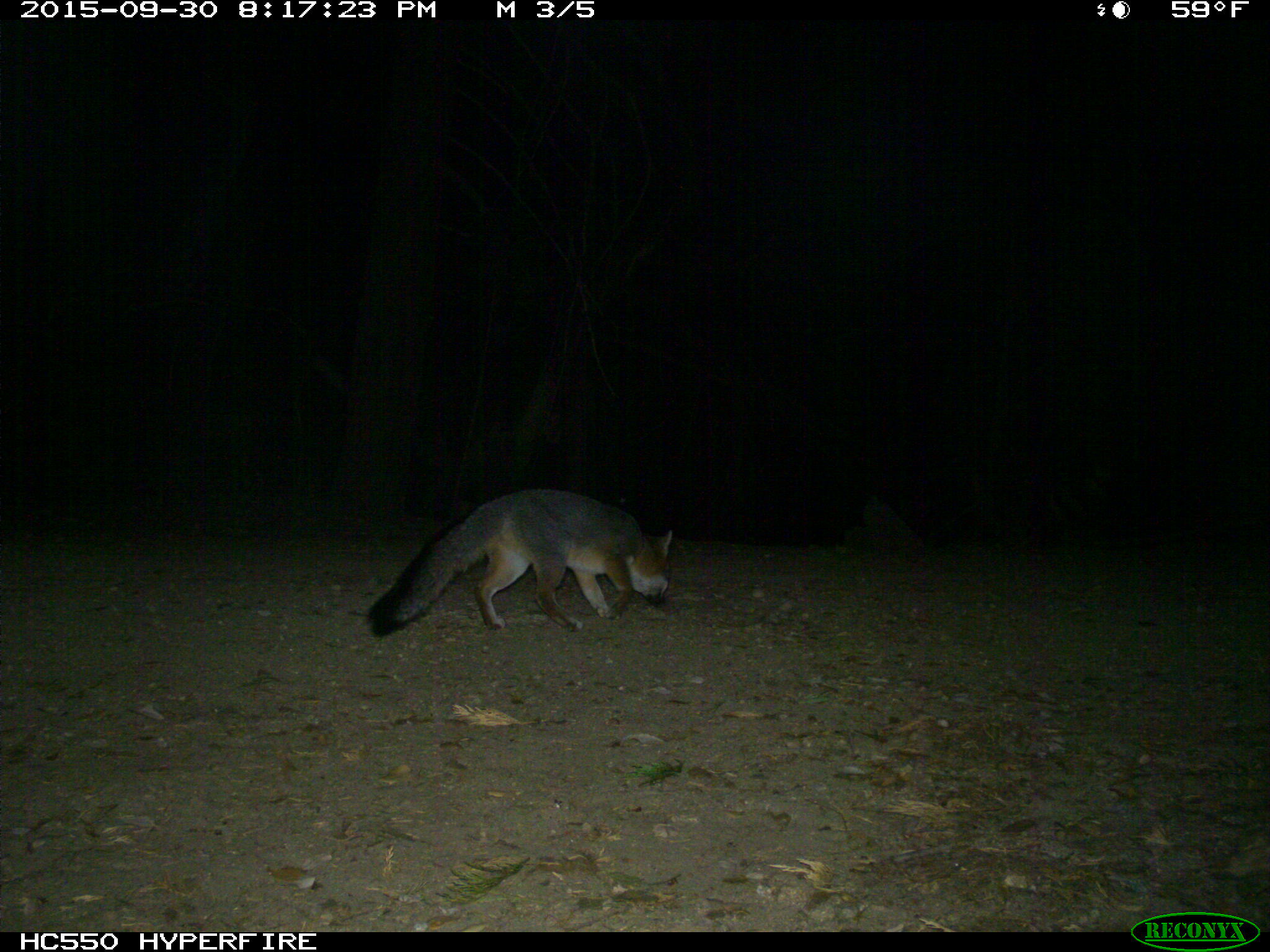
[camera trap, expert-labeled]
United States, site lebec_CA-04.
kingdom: Animalia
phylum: Chordata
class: Mammalia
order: Carnivora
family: Canidae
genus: Urocyon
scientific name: Urocyon cinereoargenteus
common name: gray fox